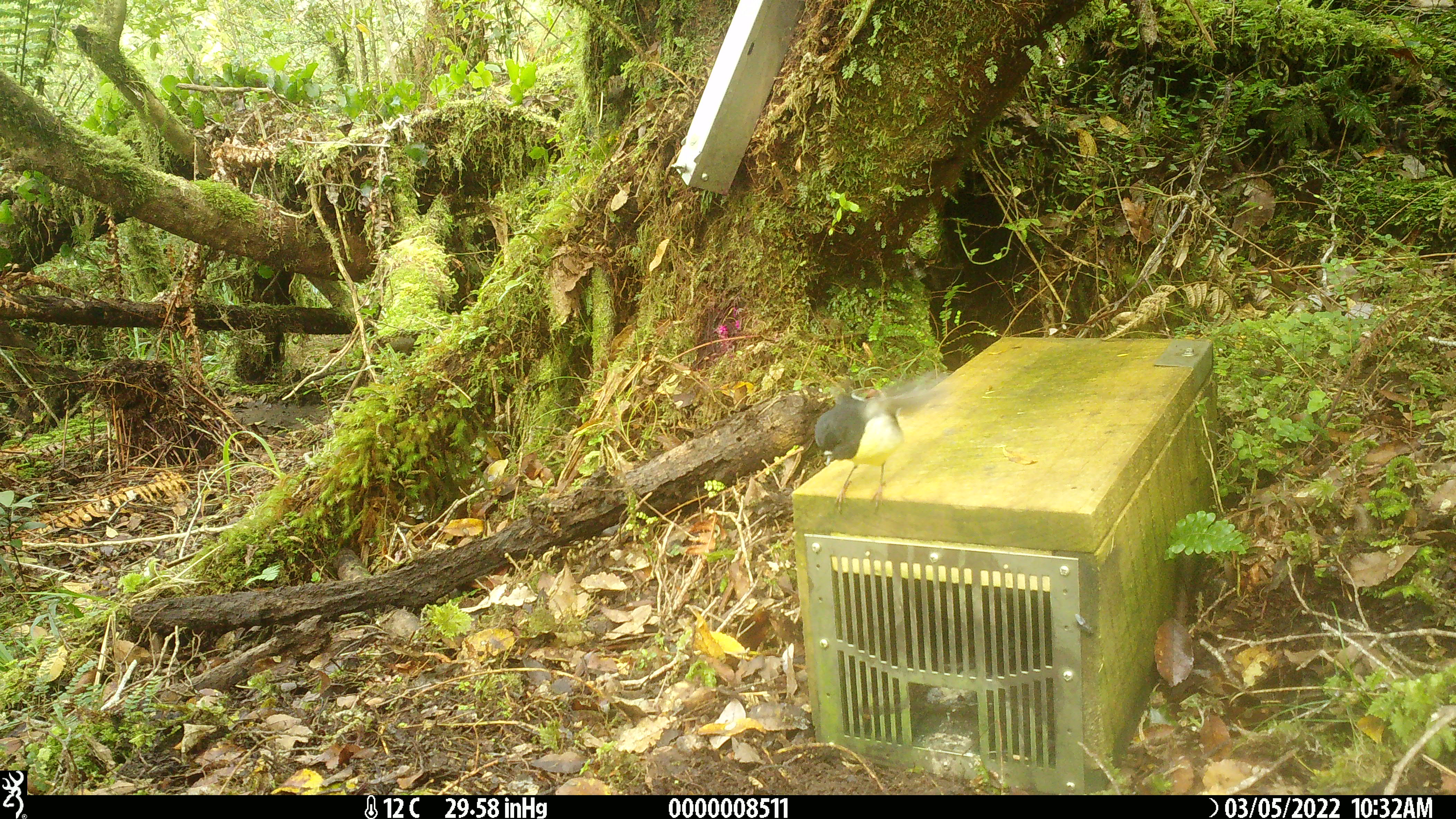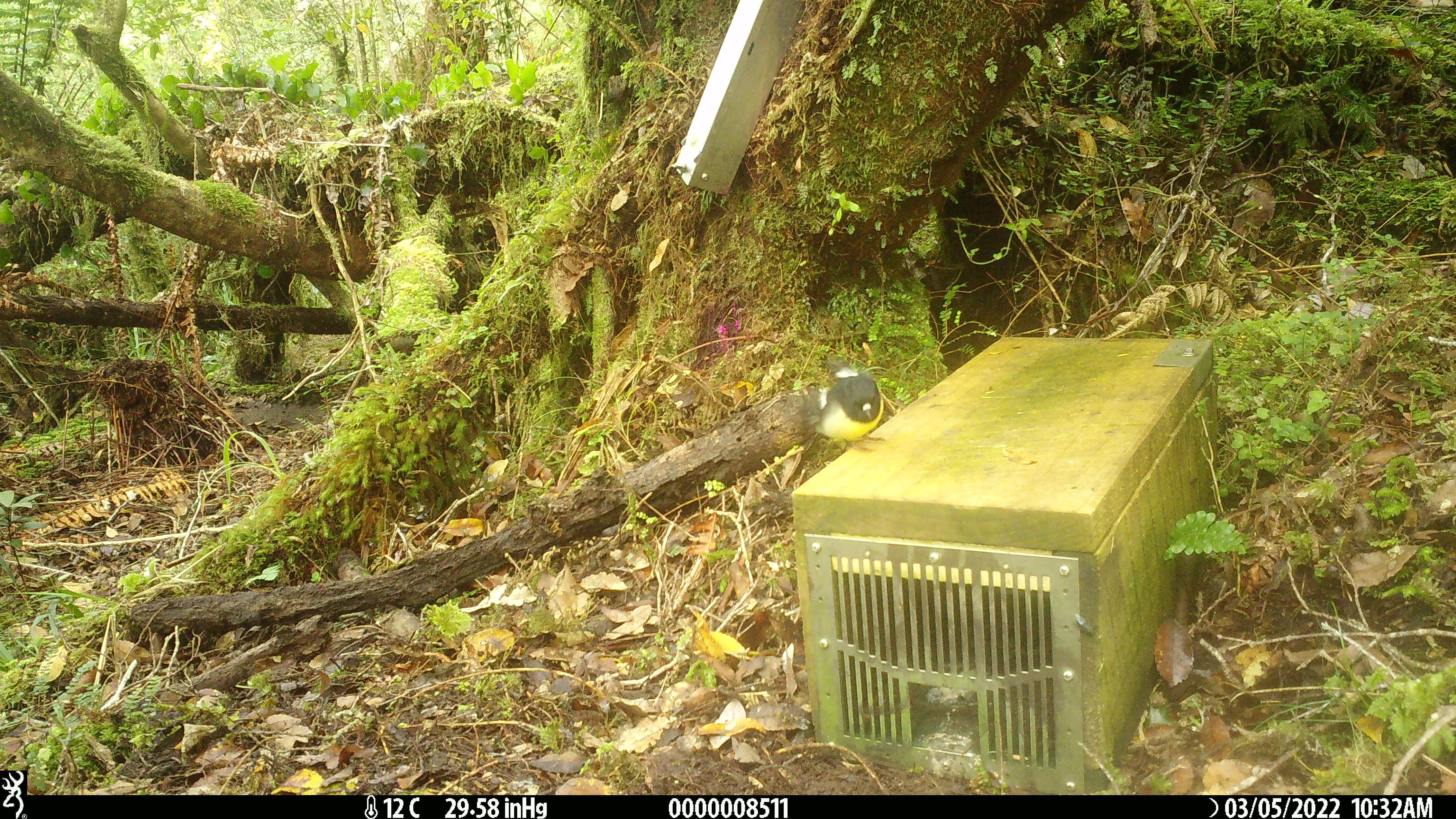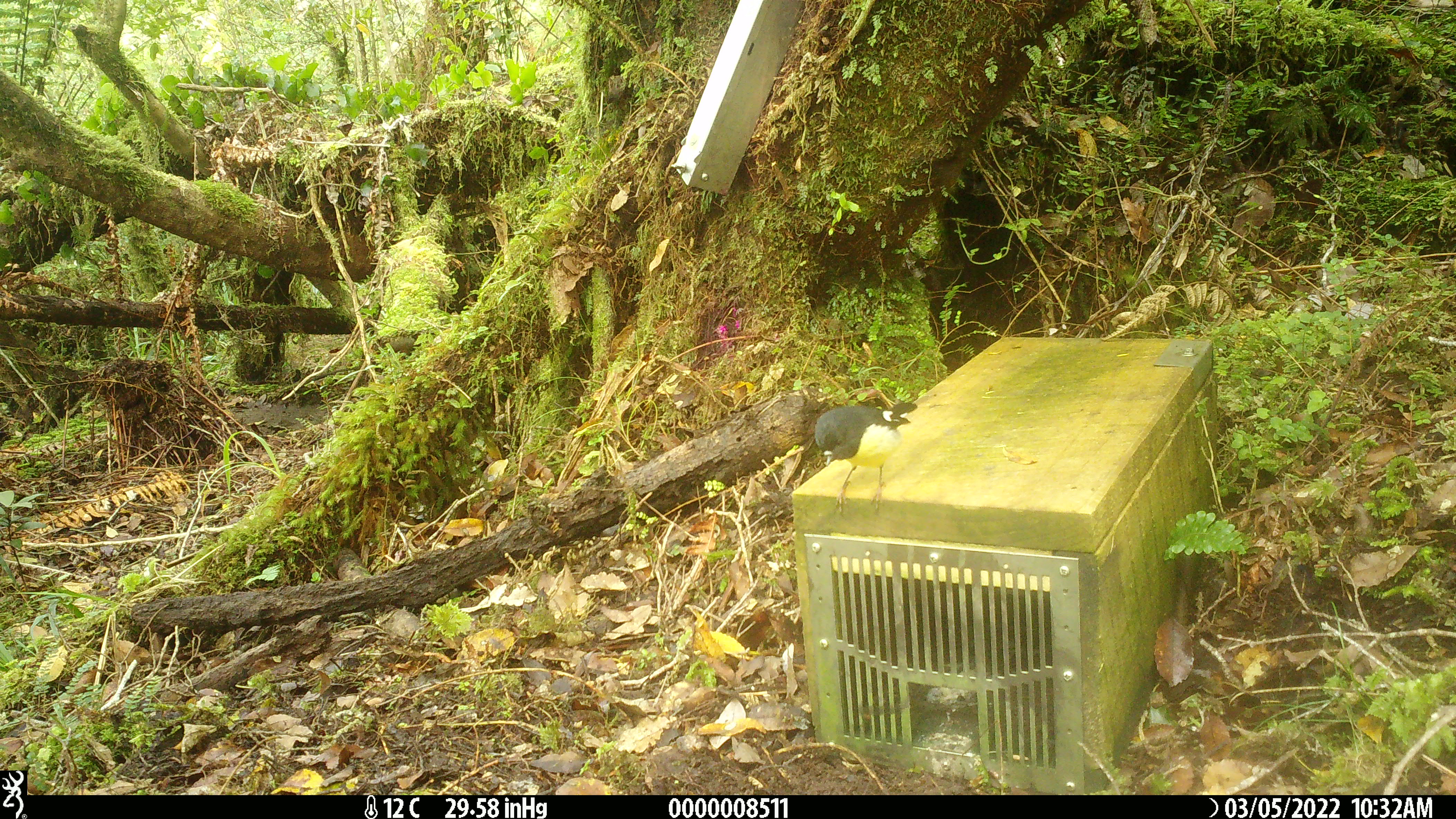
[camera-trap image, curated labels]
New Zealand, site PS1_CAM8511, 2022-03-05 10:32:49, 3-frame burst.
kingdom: Animalia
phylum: Chordata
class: Aves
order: Passeriformes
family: Petroicidae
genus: Petroica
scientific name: Petroica macrocephala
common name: tomtit